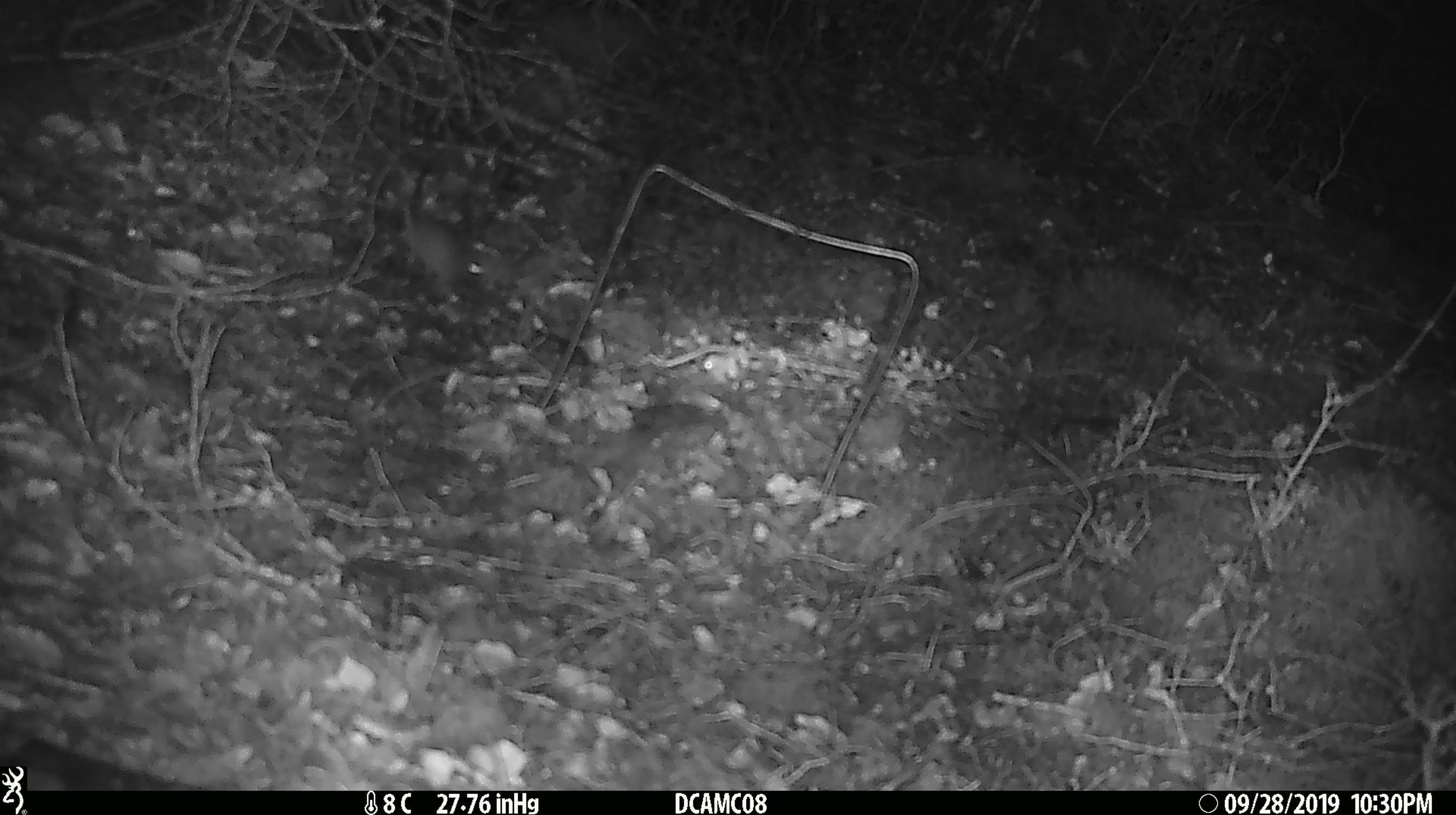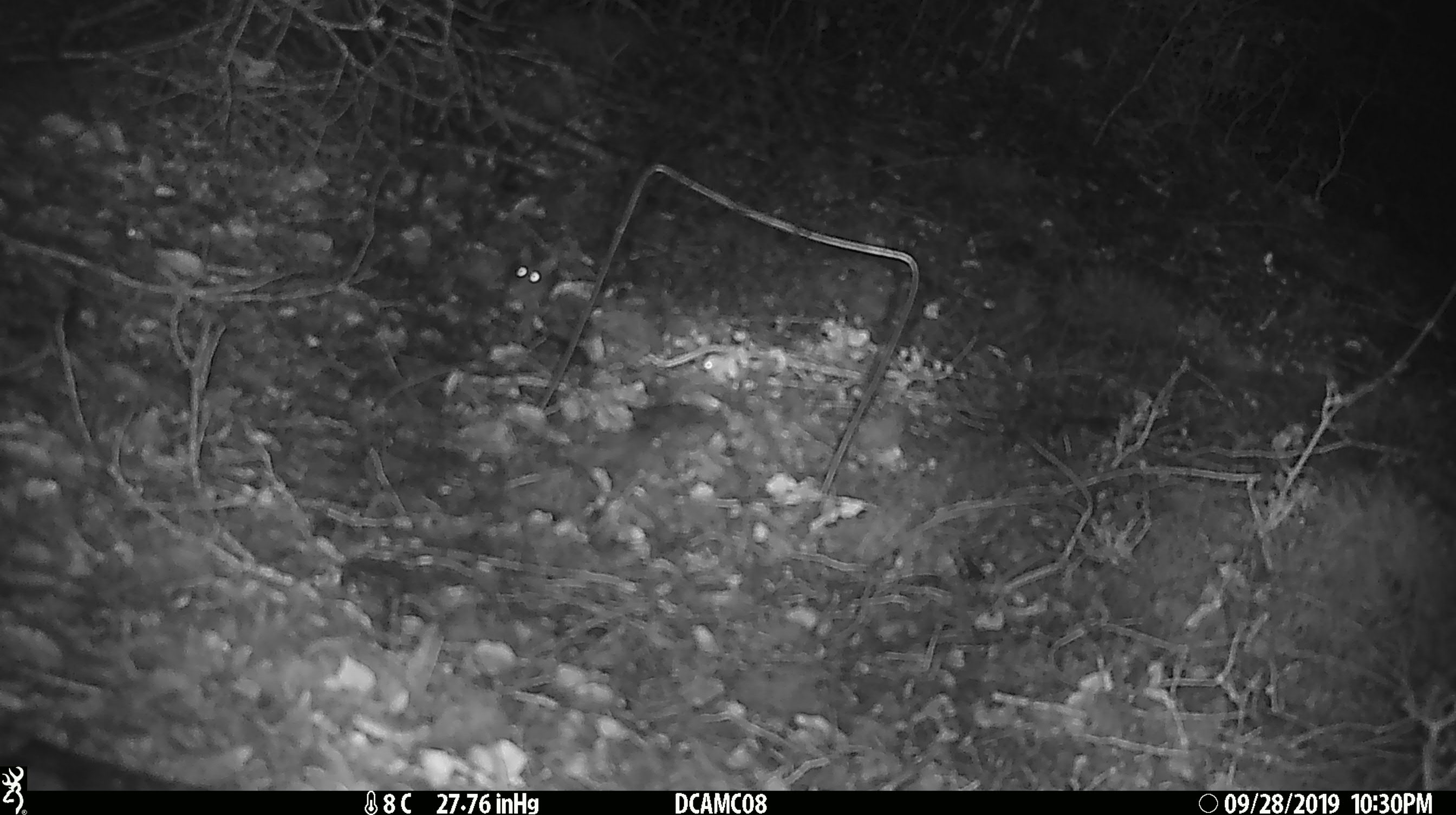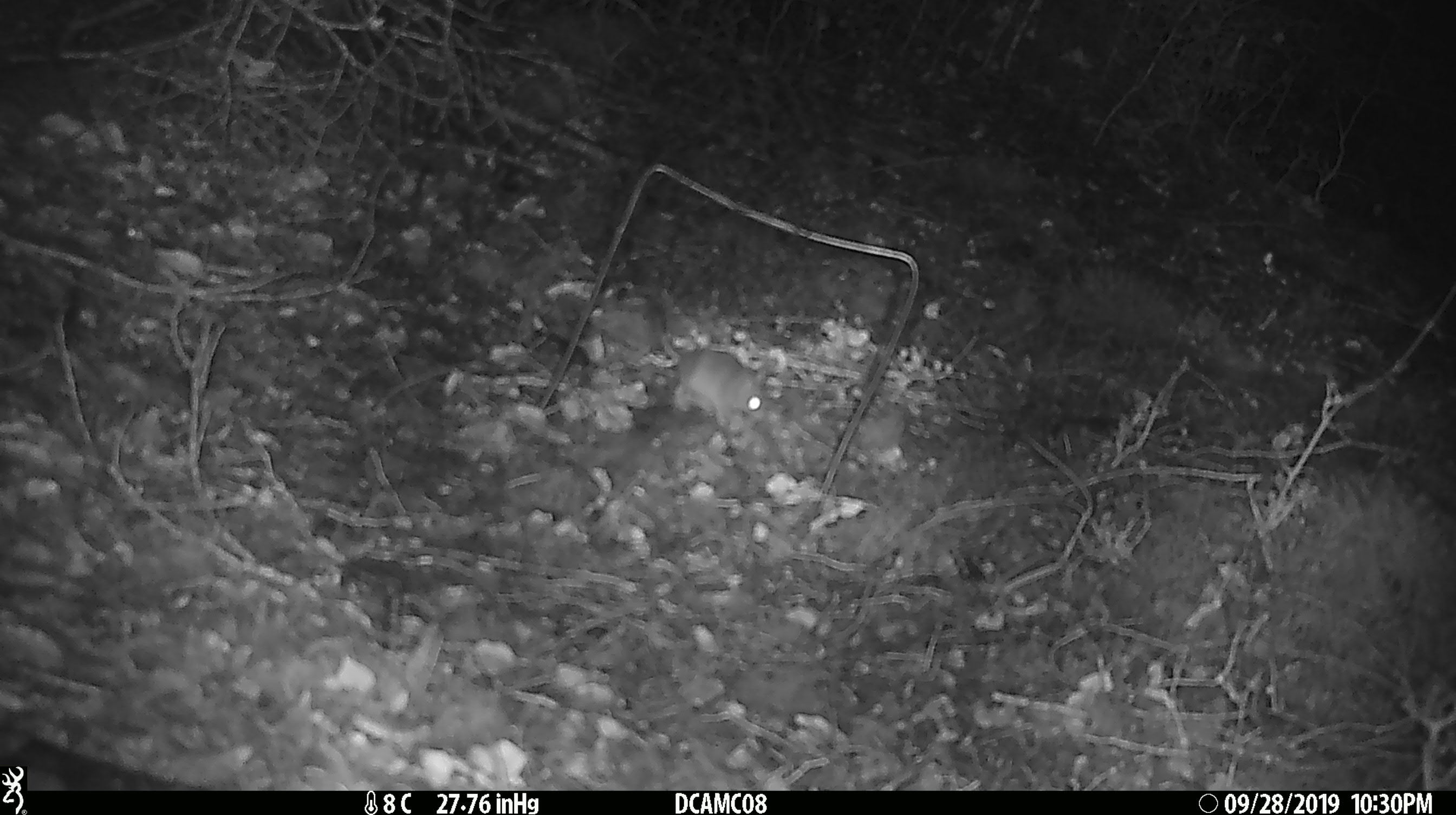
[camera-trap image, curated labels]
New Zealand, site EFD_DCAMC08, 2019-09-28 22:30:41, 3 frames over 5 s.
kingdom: Animalia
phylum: Chordata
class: Mammalia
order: Rodentia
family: Muridae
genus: Mus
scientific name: Mus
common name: mouse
Mouse (Mus).